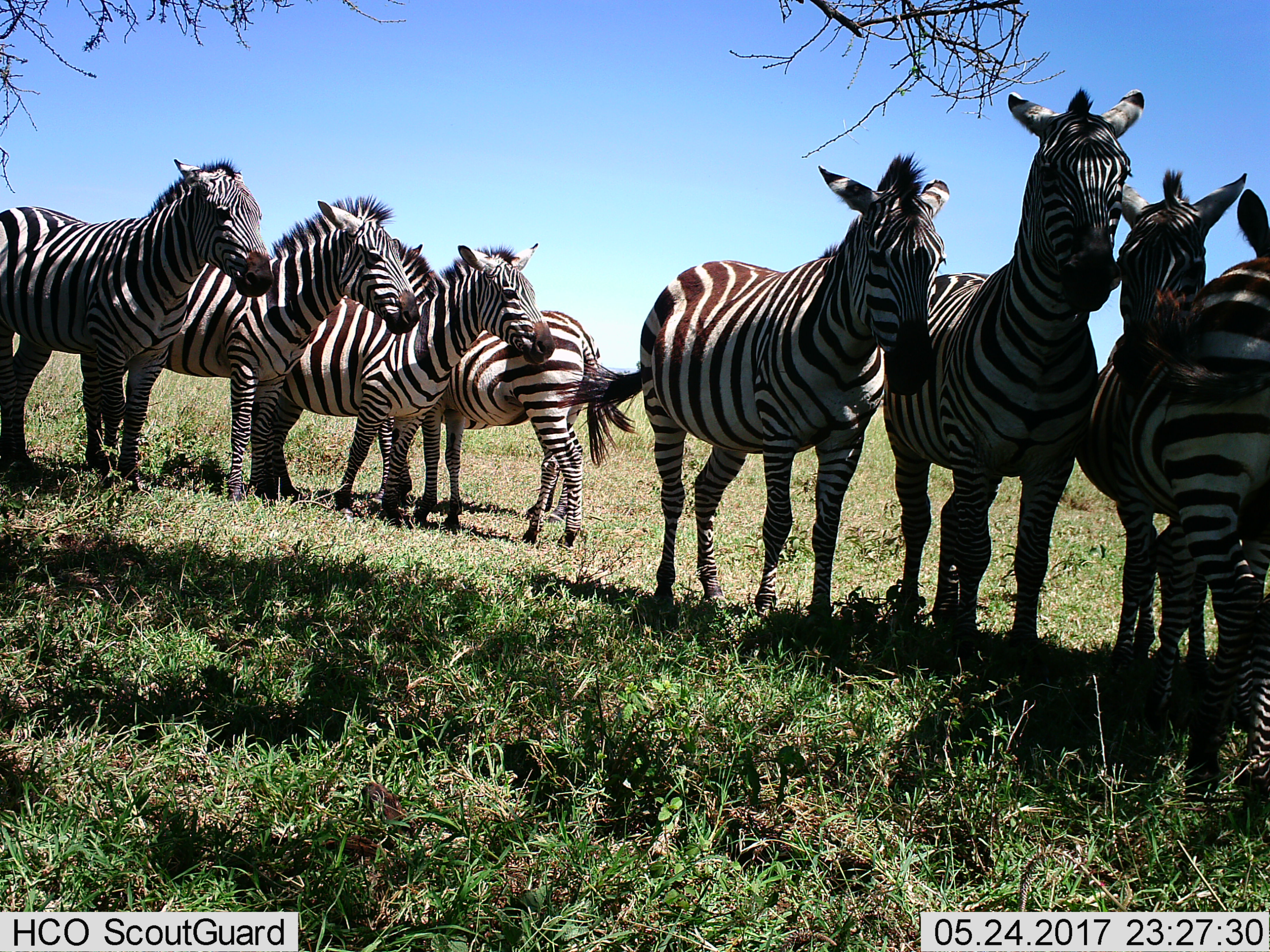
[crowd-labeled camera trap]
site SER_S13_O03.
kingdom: Animalia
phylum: Chordata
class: Mammalia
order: Perissodactyla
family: Equidae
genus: Equus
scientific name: Equus quagga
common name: plains zebra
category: zebraplains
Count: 8.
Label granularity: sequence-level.